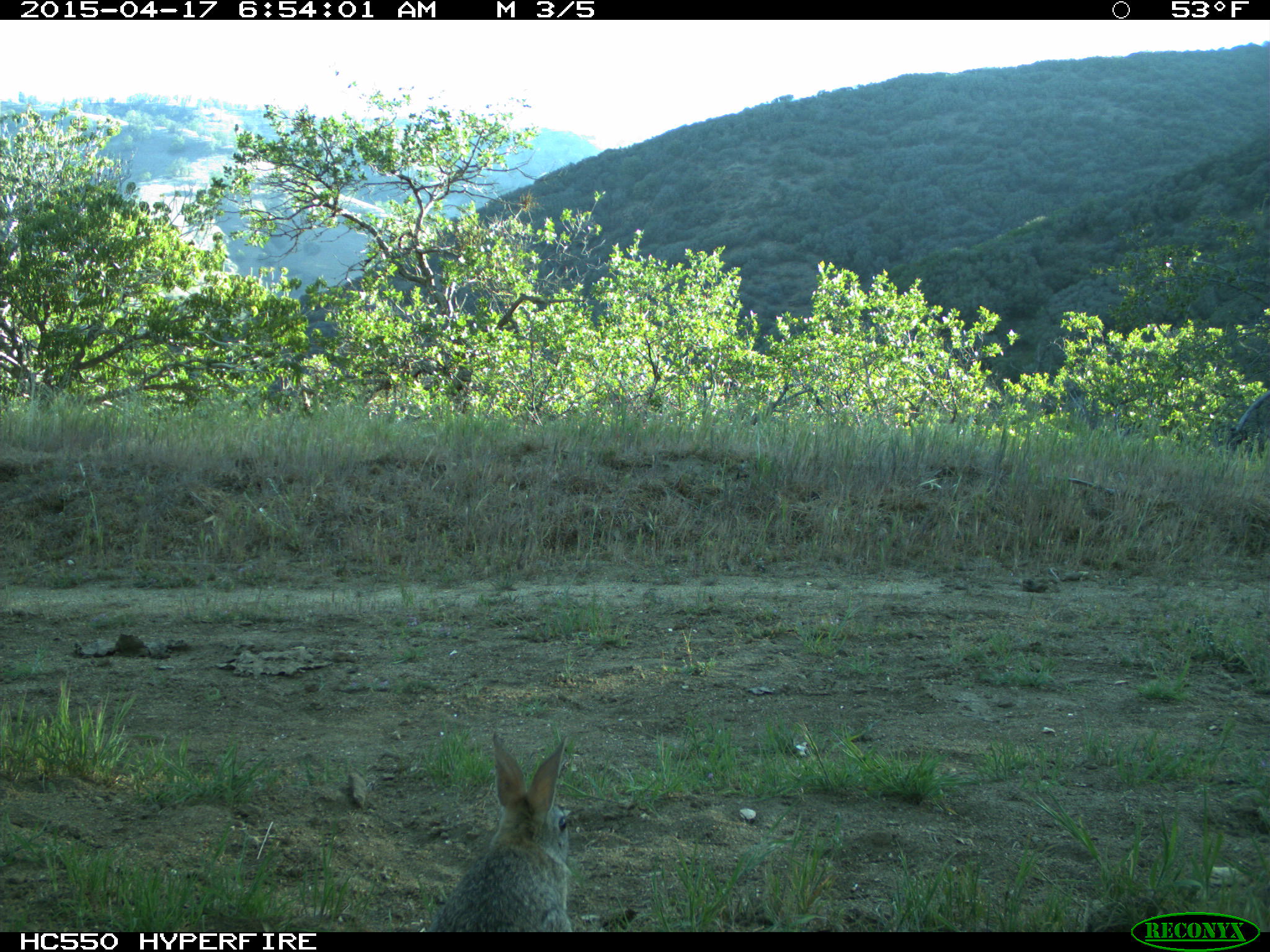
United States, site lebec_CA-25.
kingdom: Animalia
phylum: Chordata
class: Mammalia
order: Lagomorpha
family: Leporidae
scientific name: Leporidae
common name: rabbits and hares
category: unidentified rabbit